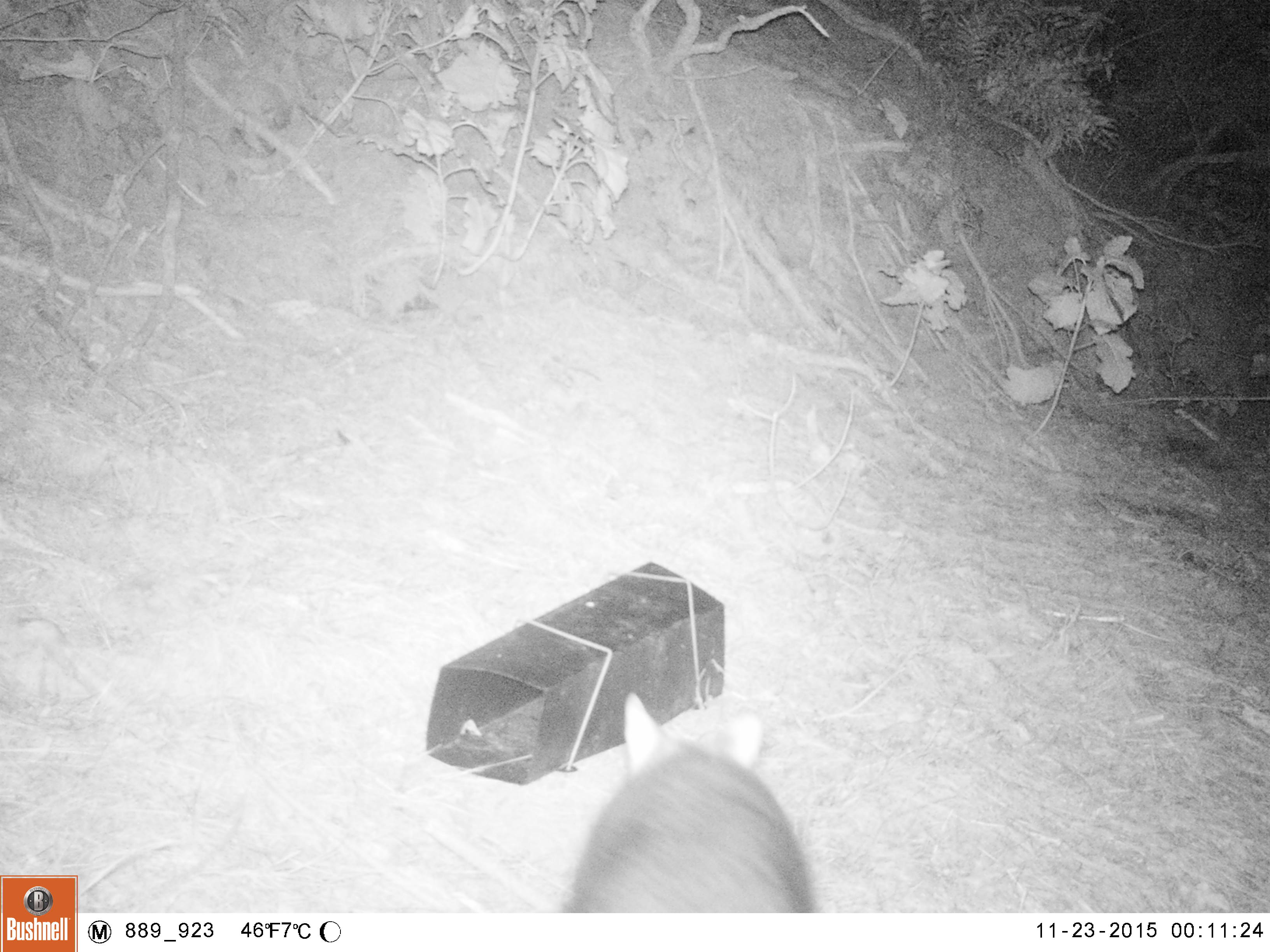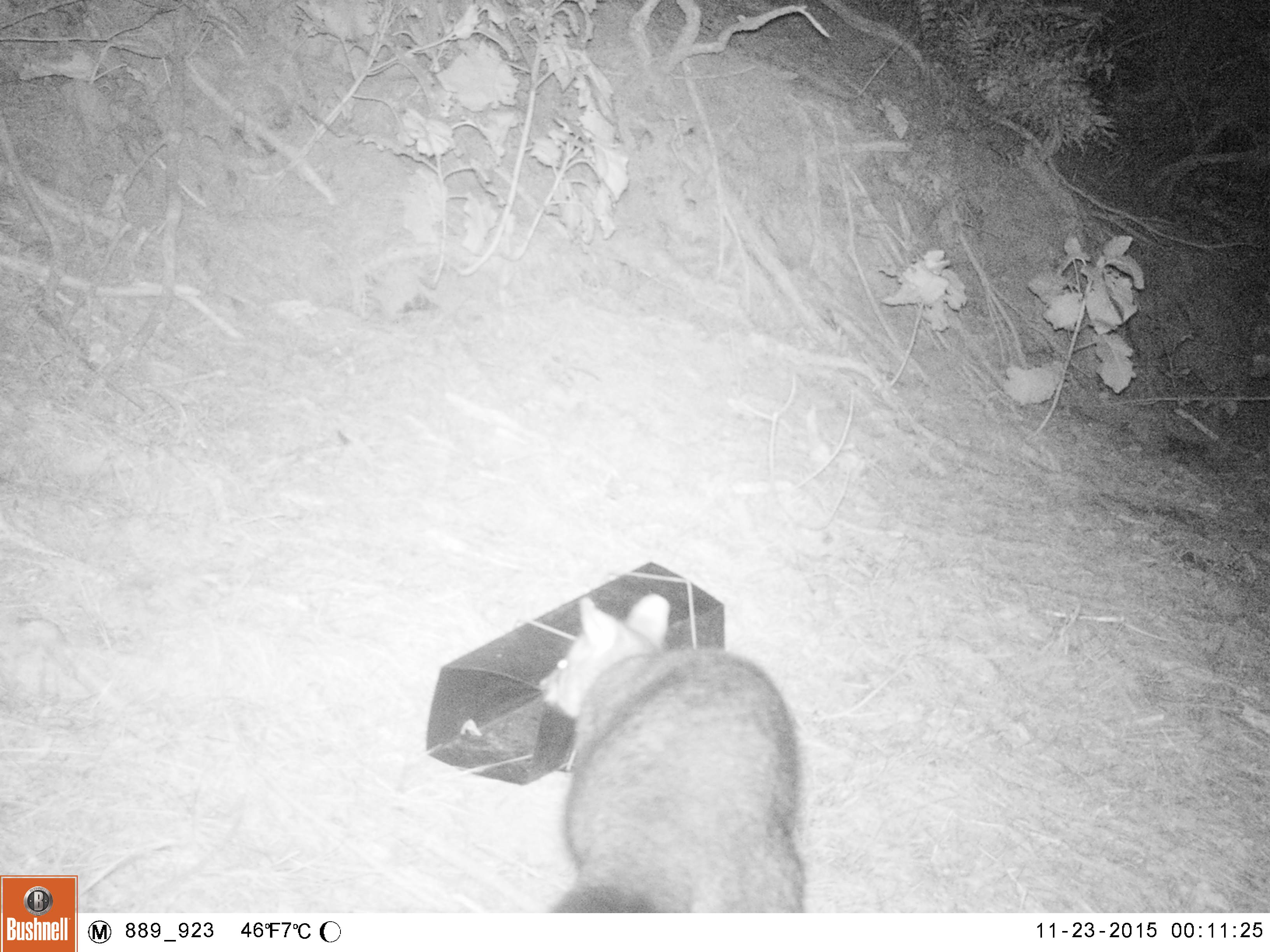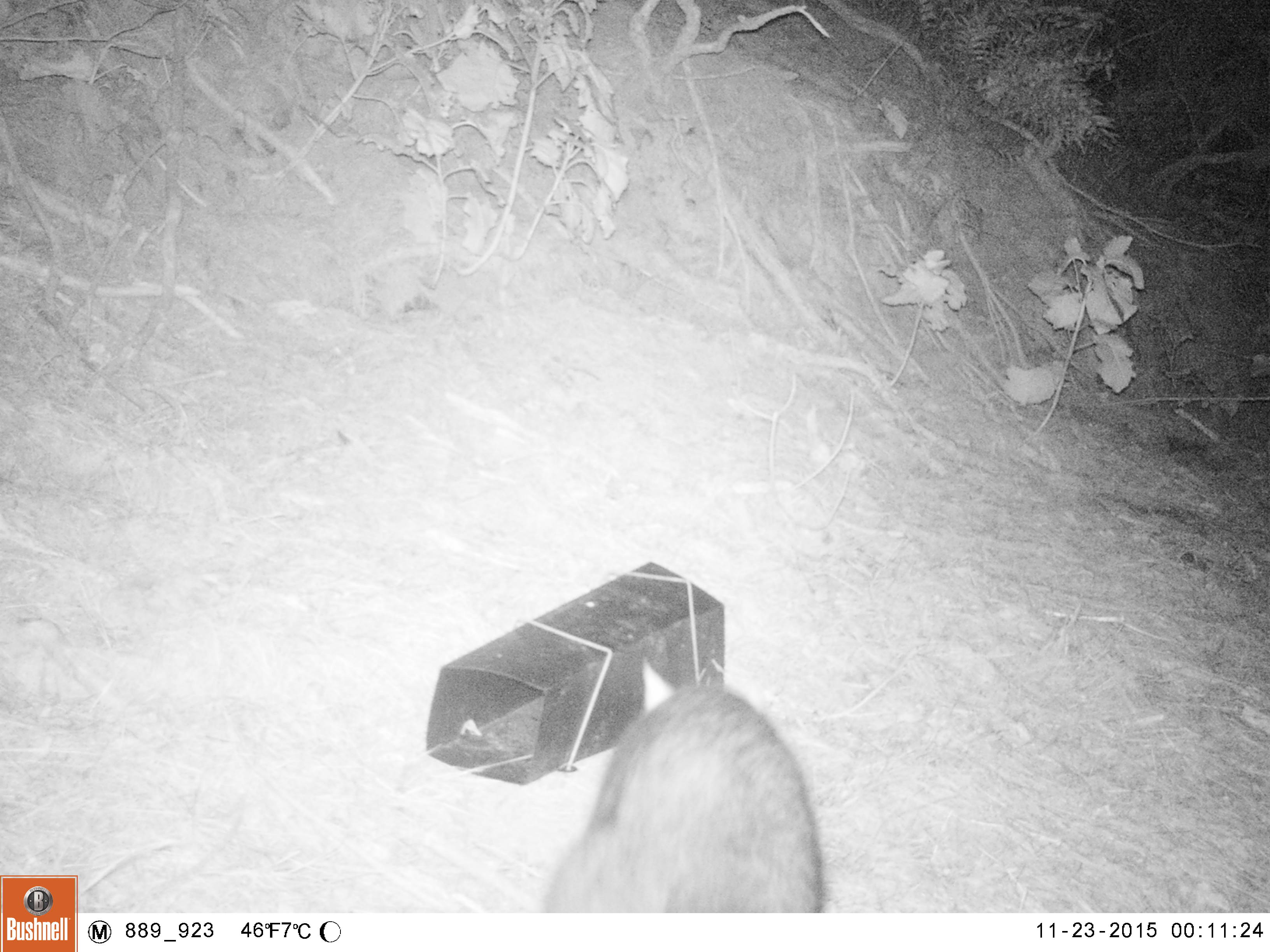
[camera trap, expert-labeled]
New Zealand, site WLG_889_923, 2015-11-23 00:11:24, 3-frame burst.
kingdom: Animalia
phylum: Chordata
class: Mammalia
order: Diprotodontia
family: Phalangeridae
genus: Trichosurus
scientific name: Trichosurus vulpecula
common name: common brushtail possum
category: possum